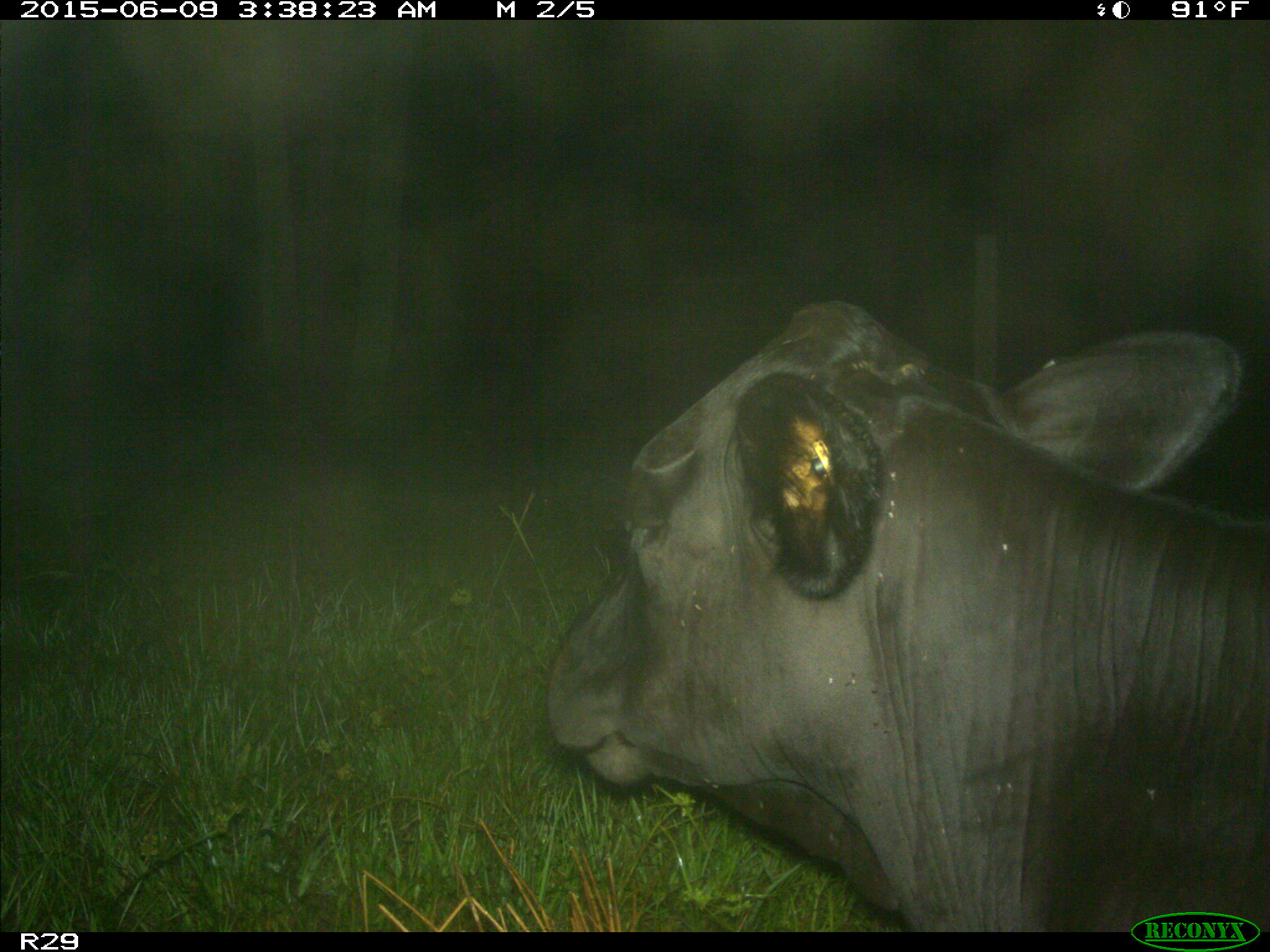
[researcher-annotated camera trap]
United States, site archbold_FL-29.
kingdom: Animalia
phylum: Chordata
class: Mammalia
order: Artiodactyla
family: Bovidae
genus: Bos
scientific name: Bos taurus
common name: domestic cow